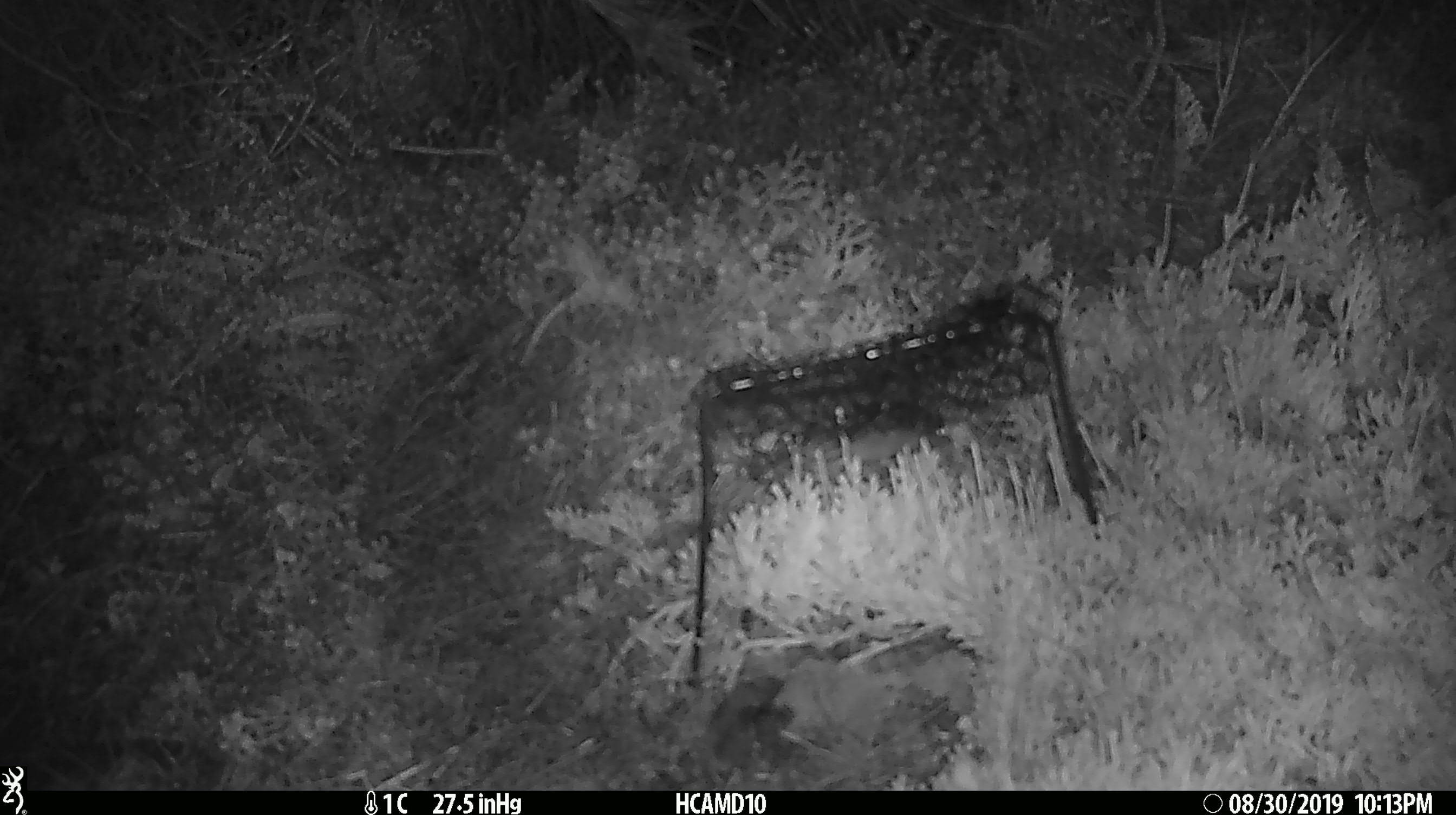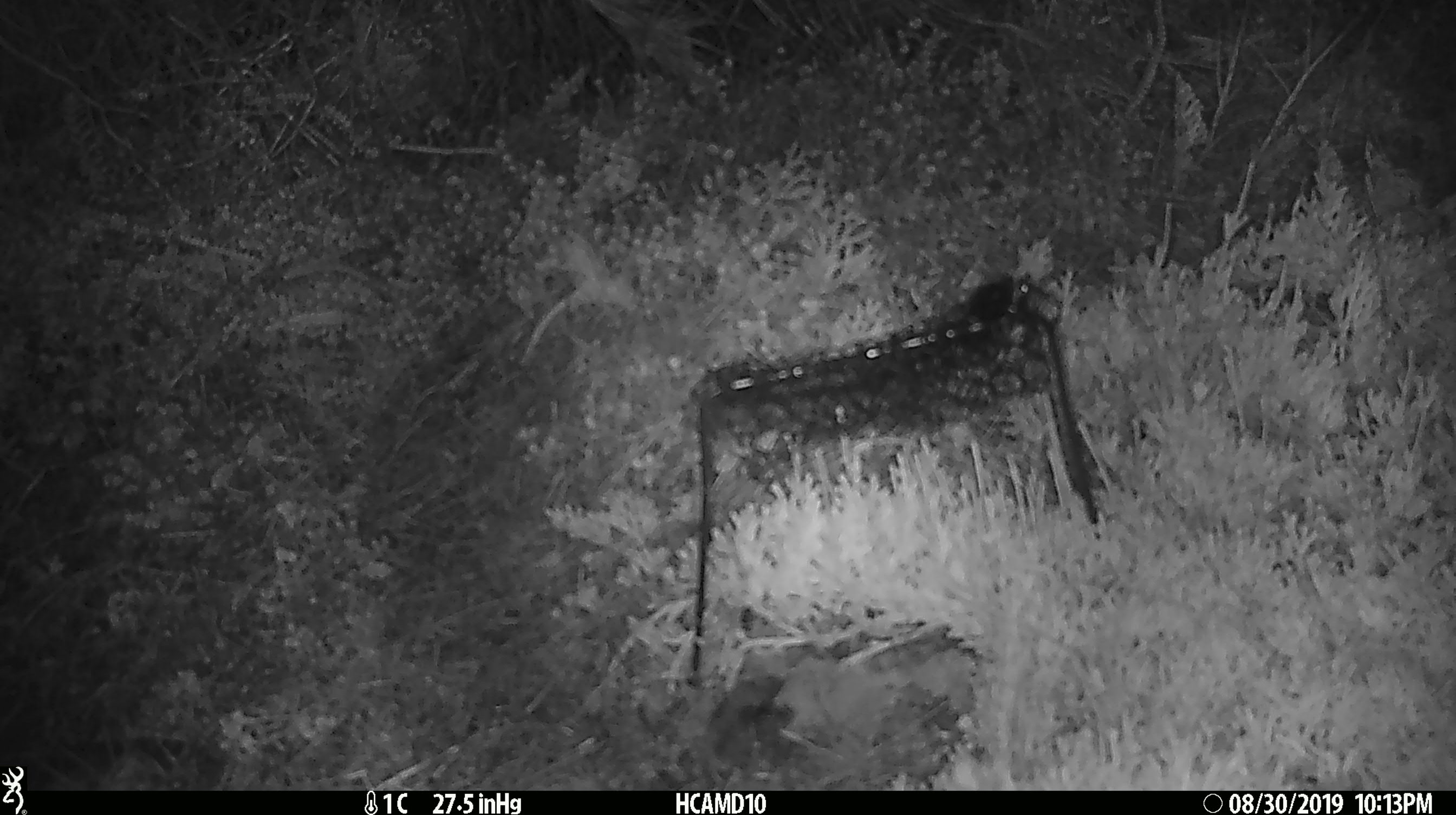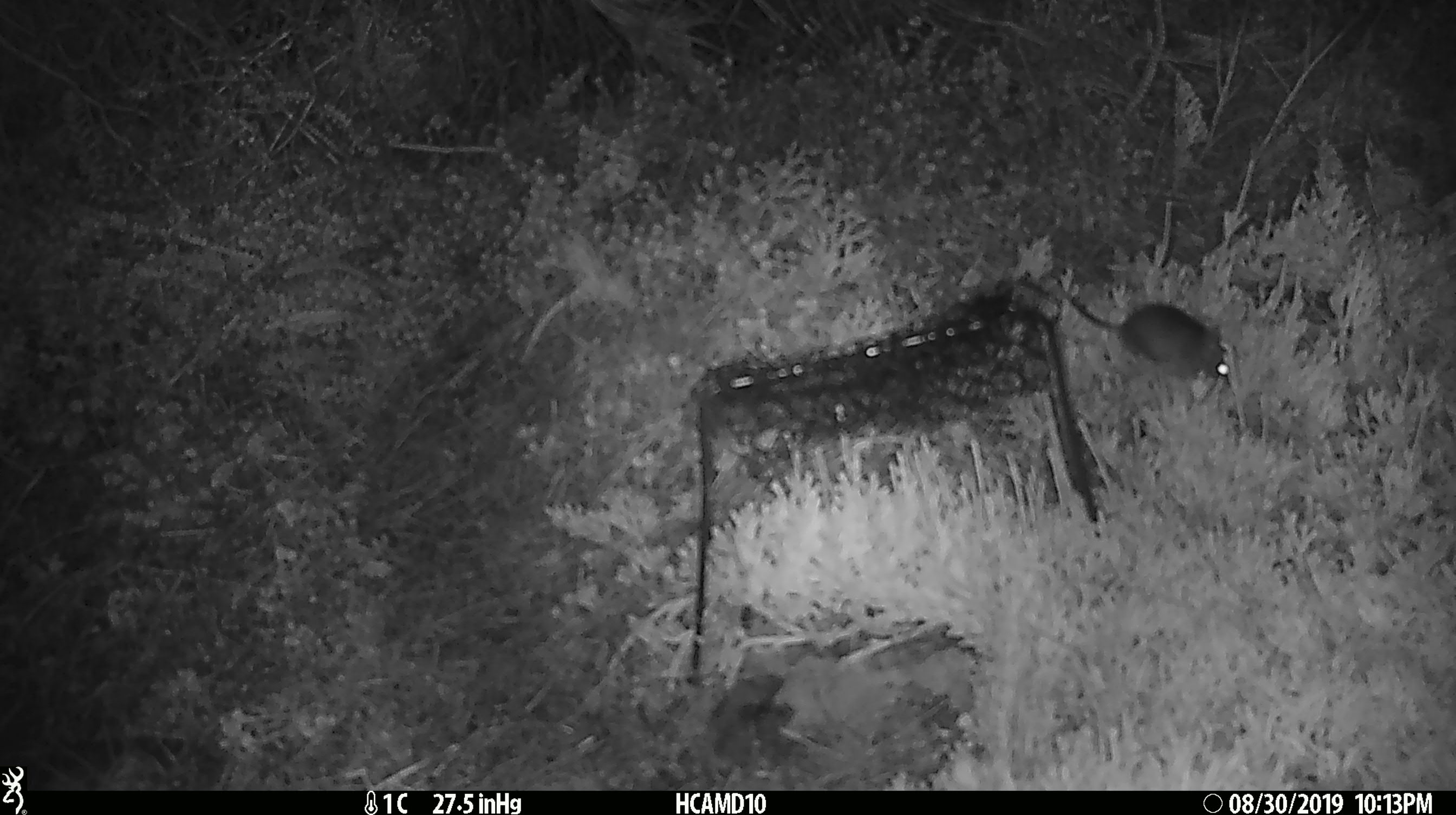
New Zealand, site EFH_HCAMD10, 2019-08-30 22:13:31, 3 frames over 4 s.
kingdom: Animalia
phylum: Chordata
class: Mammalia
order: Rodentia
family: Muridae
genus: Mus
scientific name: Mus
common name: mouse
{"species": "mouse (Mus)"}